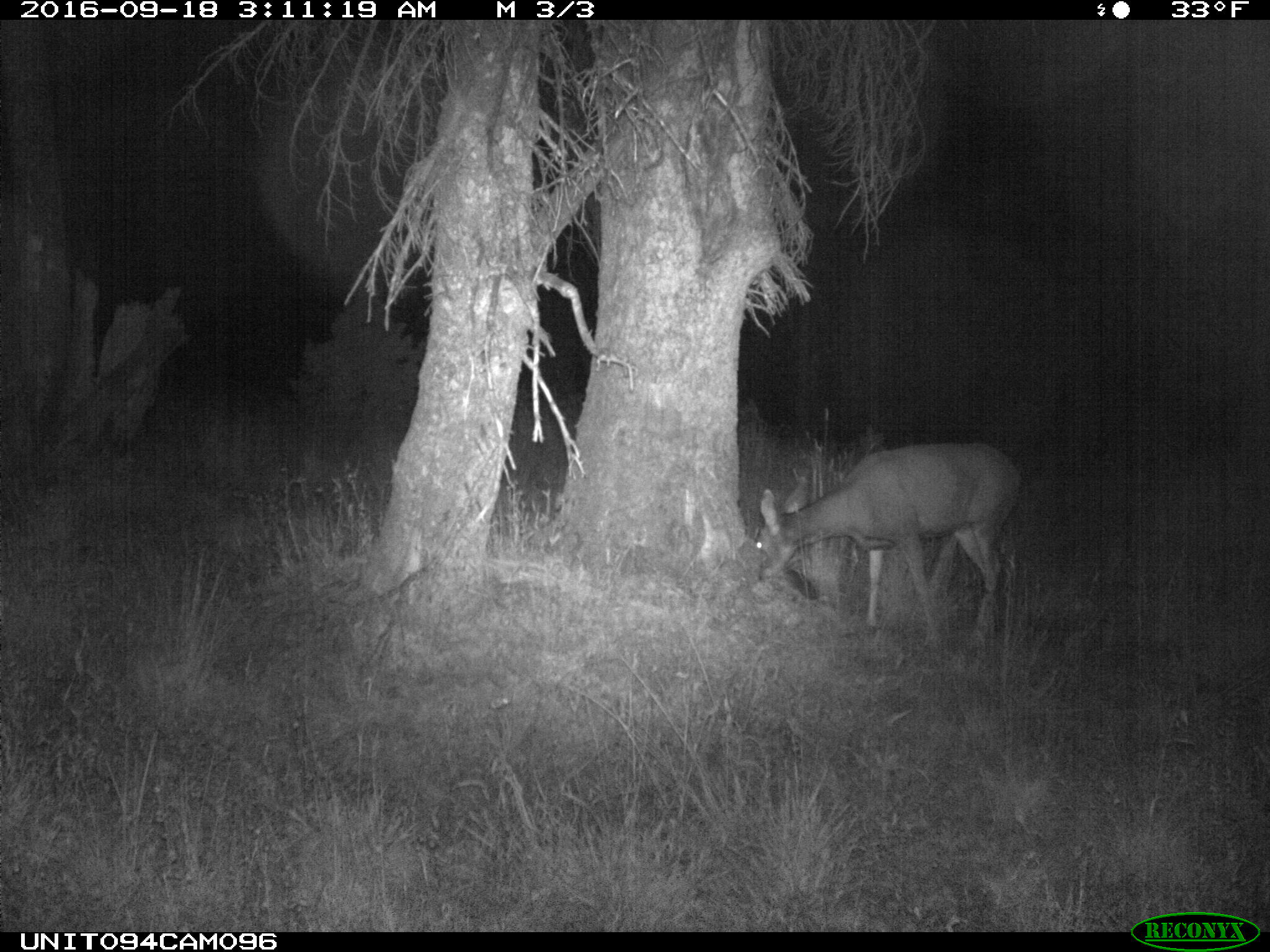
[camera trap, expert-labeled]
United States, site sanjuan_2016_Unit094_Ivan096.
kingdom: Animalia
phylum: Chordata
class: Mammalia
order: Artiodactyla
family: Cervidae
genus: Odocoileus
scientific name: Odocoileus hemionus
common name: mule deer